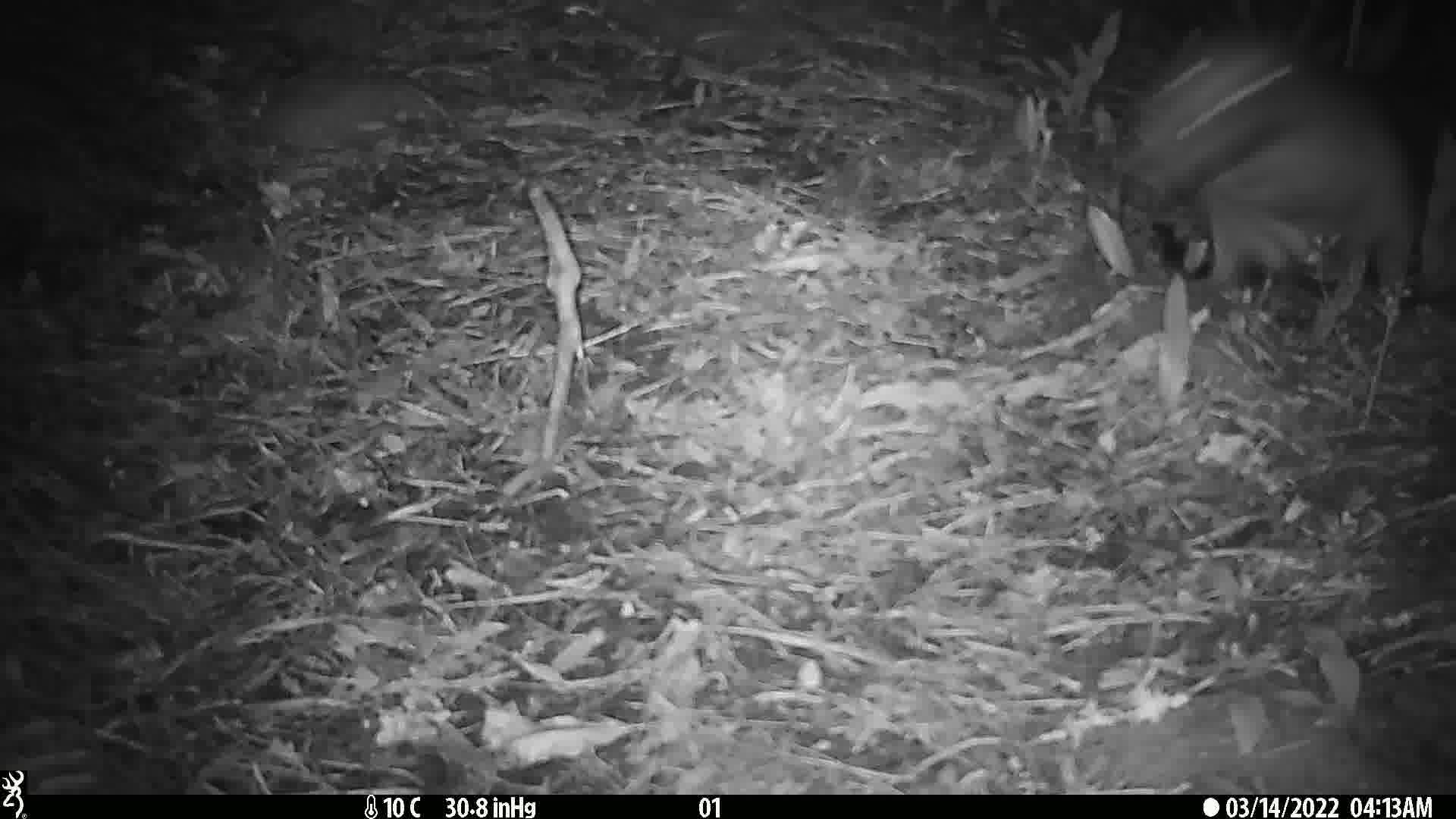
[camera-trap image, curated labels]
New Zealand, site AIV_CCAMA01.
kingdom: Animalia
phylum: Chordata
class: Mammalia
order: Carnivora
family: Otariidae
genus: Phocarctos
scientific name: Phocarctos hookeri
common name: new zealand sea lion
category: sealion